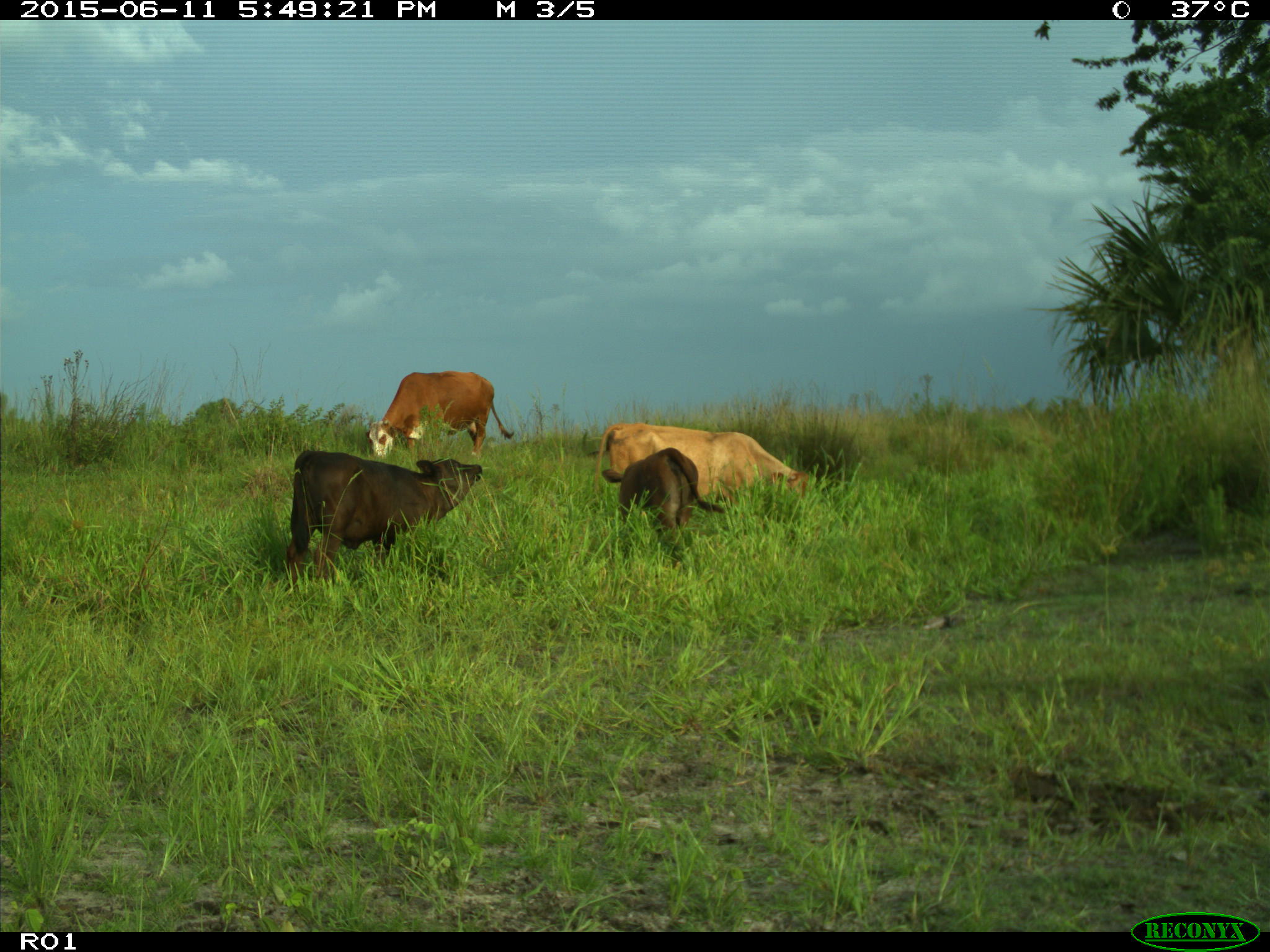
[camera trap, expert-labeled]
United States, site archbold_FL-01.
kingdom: Animalia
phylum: Chordata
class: Mammalia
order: Artiodactyla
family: Bovidae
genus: Bos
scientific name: Bos taurus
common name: domestic cow